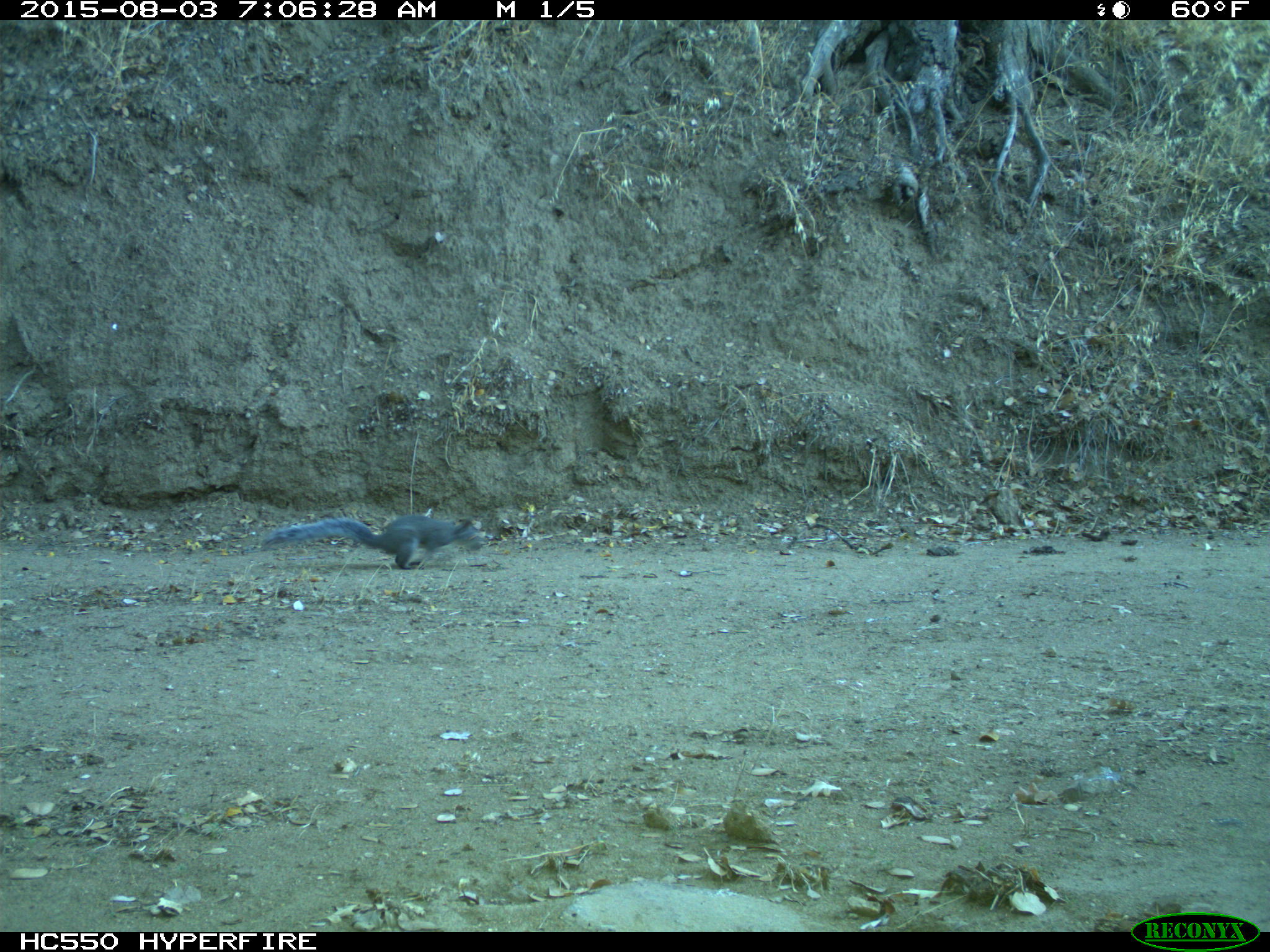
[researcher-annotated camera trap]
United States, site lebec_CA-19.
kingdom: Animalia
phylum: Chordata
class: Mammalia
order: Rodentia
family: Sciuridae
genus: Sciurus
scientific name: Sciurus carolinensis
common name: eastern gray squirrel